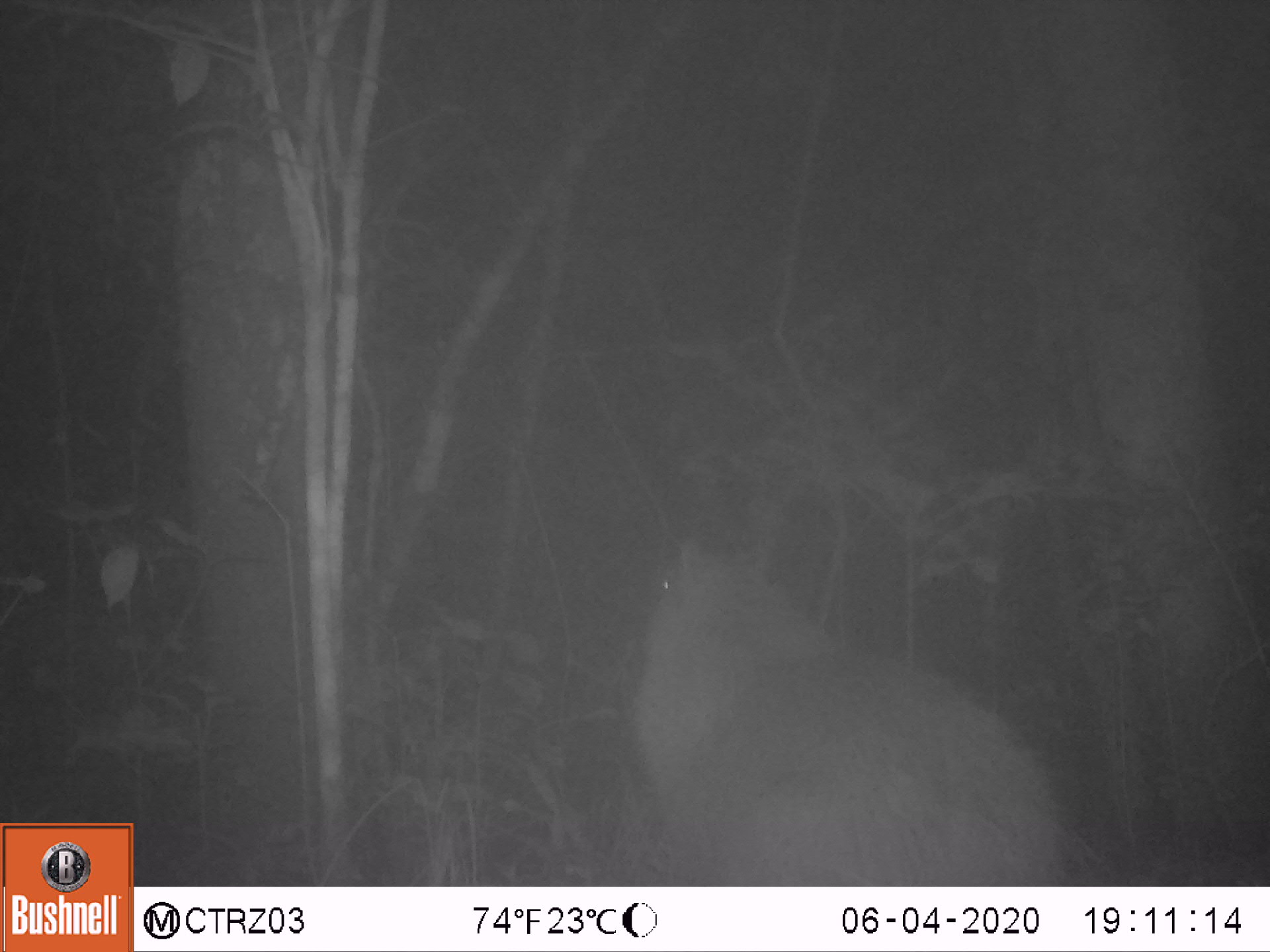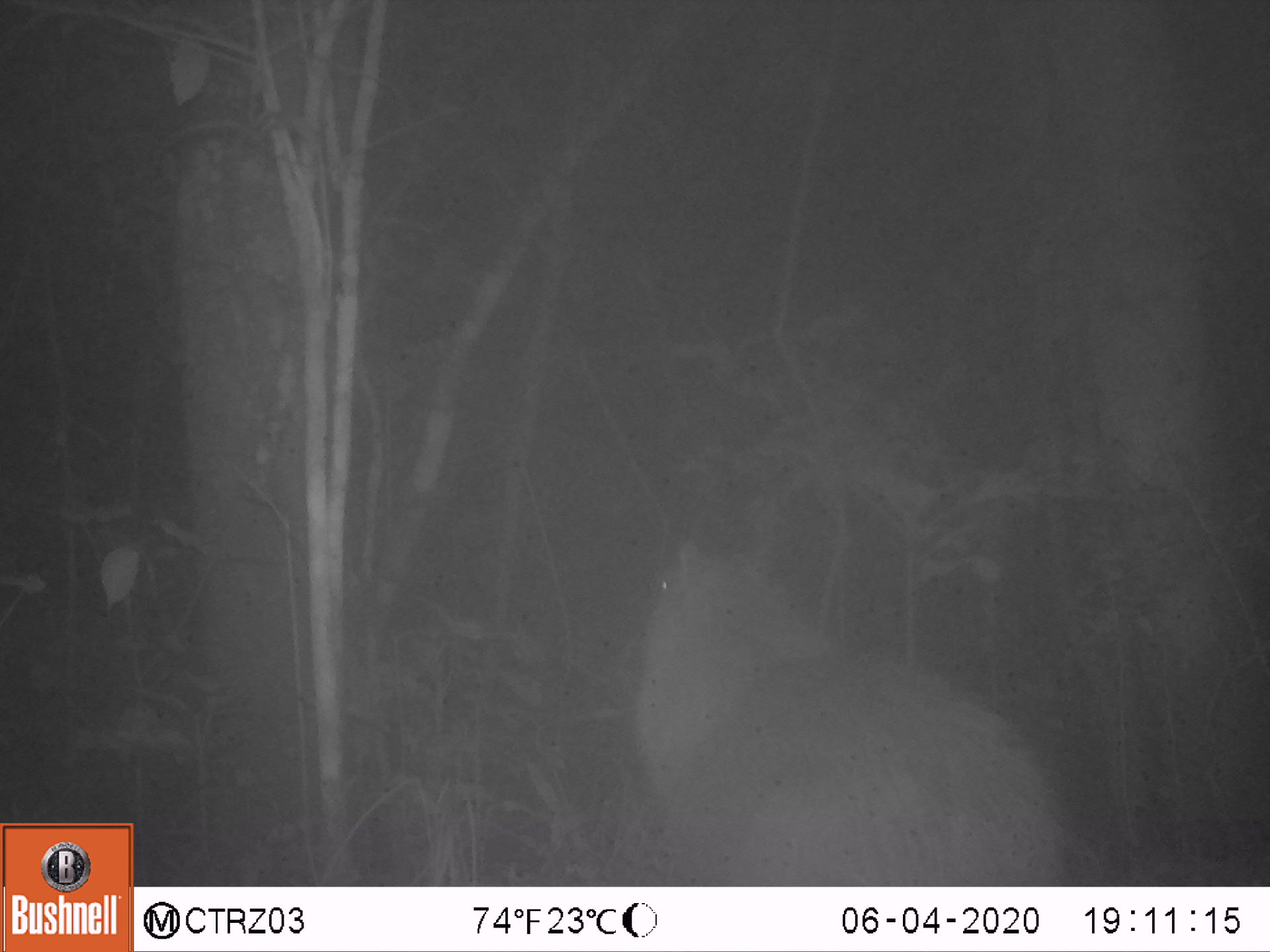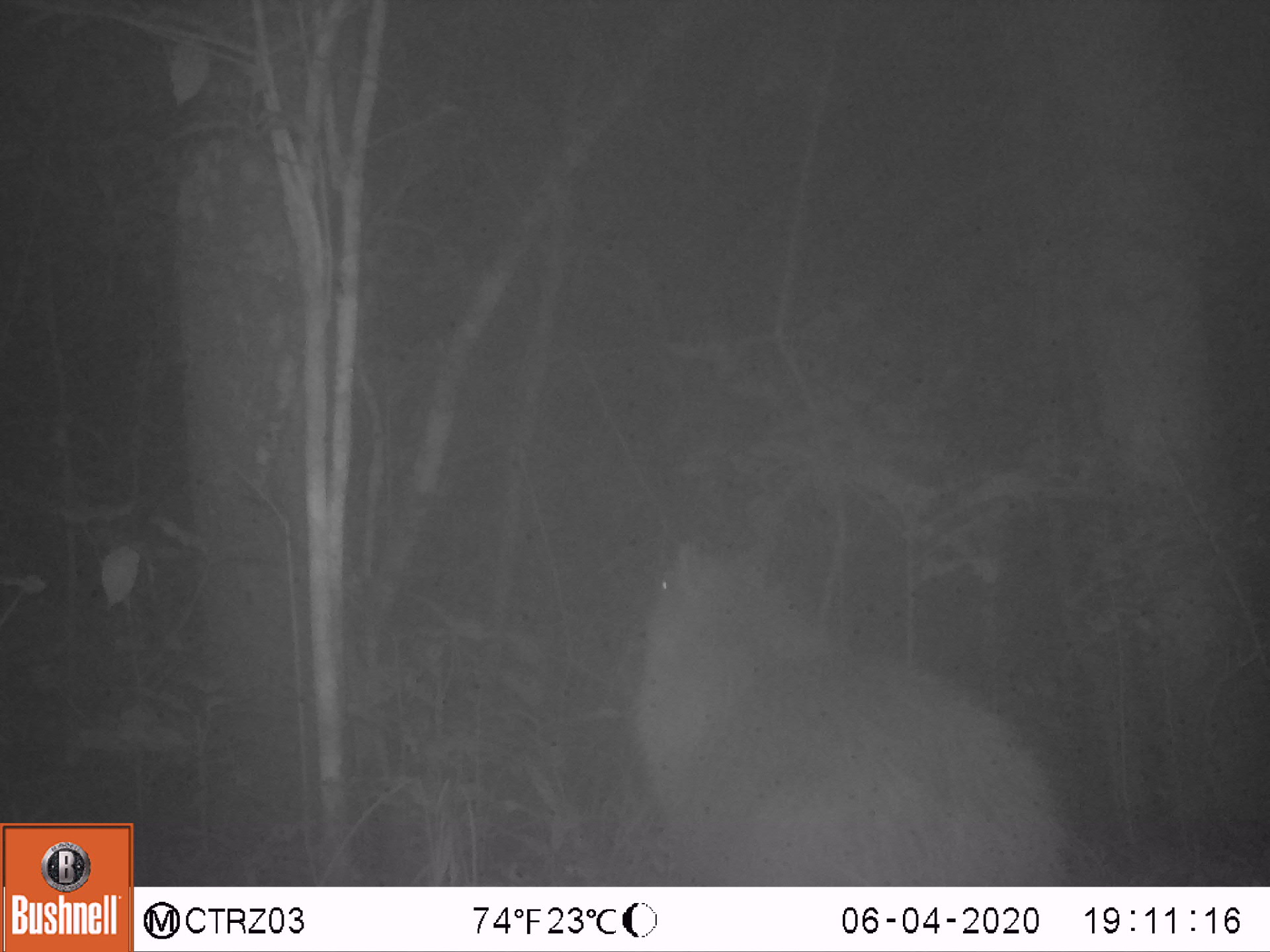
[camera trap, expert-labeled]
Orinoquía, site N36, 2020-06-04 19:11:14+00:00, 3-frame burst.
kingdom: Animalia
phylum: Chordata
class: Mammalia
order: Rodentia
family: Caviidae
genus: Hydrochoerus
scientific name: Hydrochoerus hydrochaeris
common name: capybara